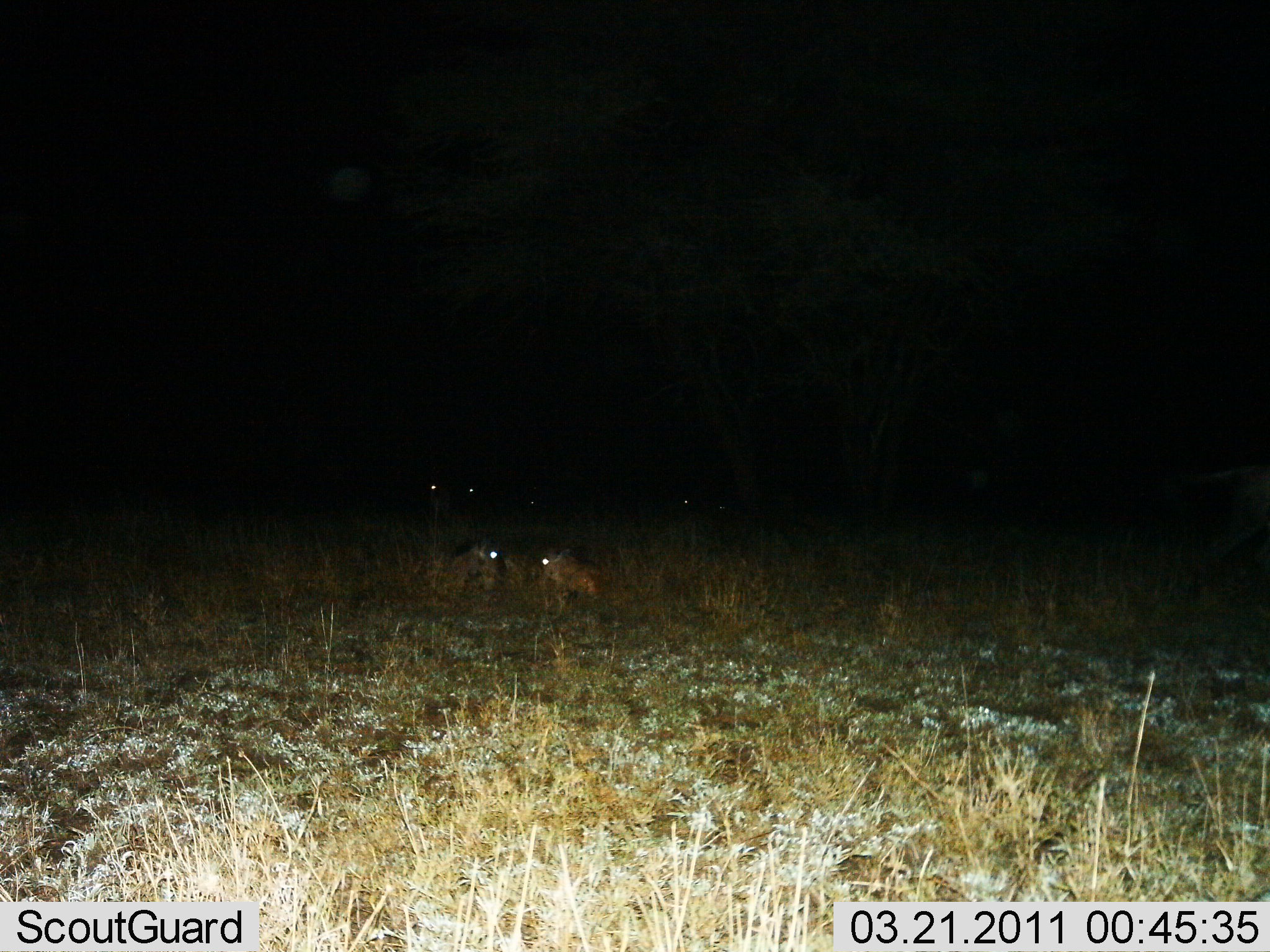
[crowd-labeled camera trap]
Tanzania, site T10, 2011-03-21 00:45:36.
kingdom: Animalia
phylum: Chordata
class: Mammalia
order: Carnivora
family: Hyaenidae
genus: Crocuta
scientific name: Crocuta crocuta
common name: spotted hyena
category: hyenaspotted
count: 2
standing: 80%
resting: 40%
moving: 0%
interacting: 0%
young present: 0%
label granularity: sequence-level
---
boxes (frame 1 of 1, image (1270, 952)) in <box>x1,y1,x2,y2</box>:
animal: <box>431,540,515,623</box>; <box>533,546,605,620</box>